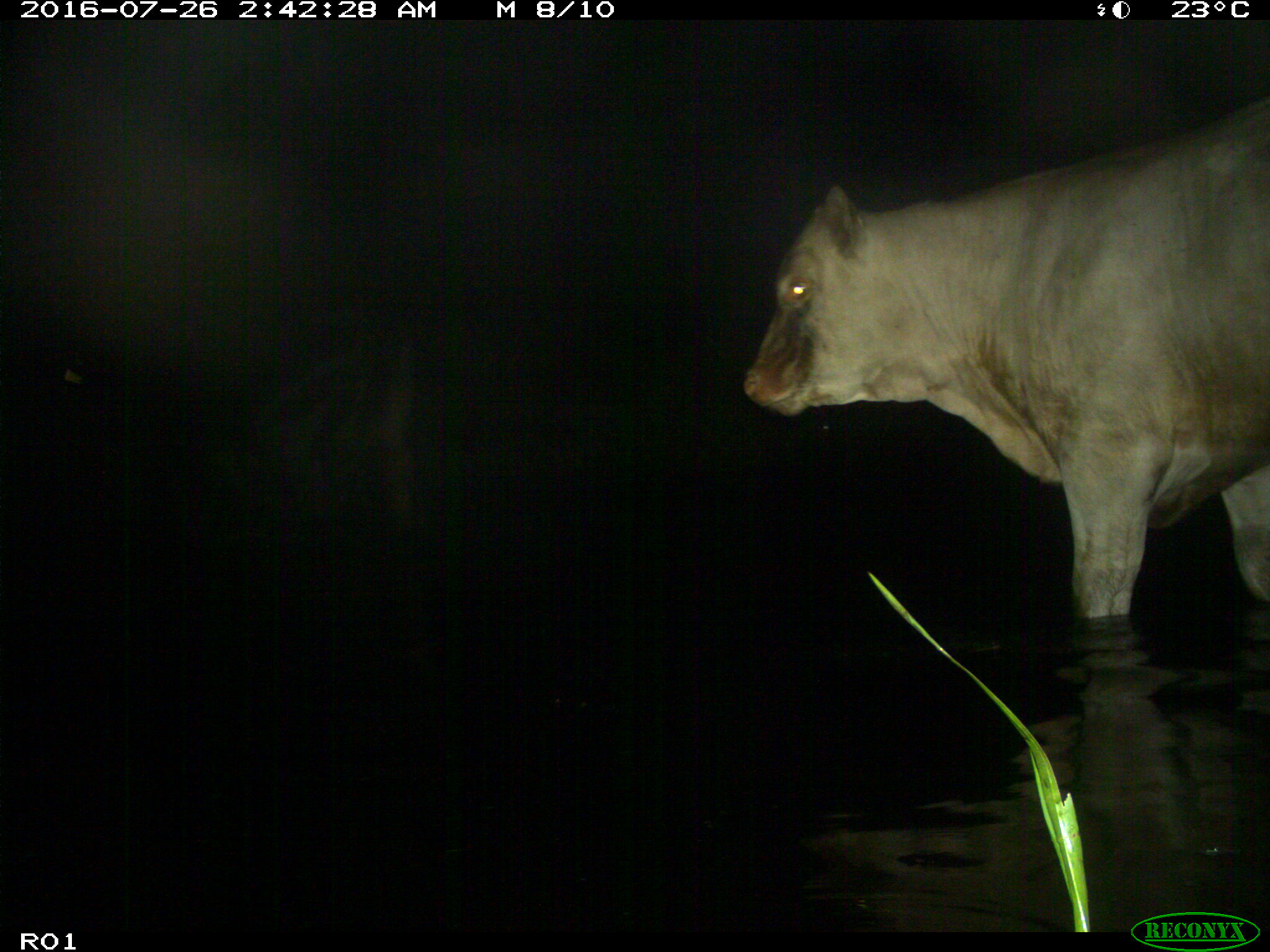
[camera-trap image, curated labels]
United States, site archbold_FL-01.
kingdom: Animalia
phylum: Chordata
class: Mammalia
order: Artiodactyla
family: Bovidae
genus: Bos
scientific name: Bos taurus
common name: domestic cow